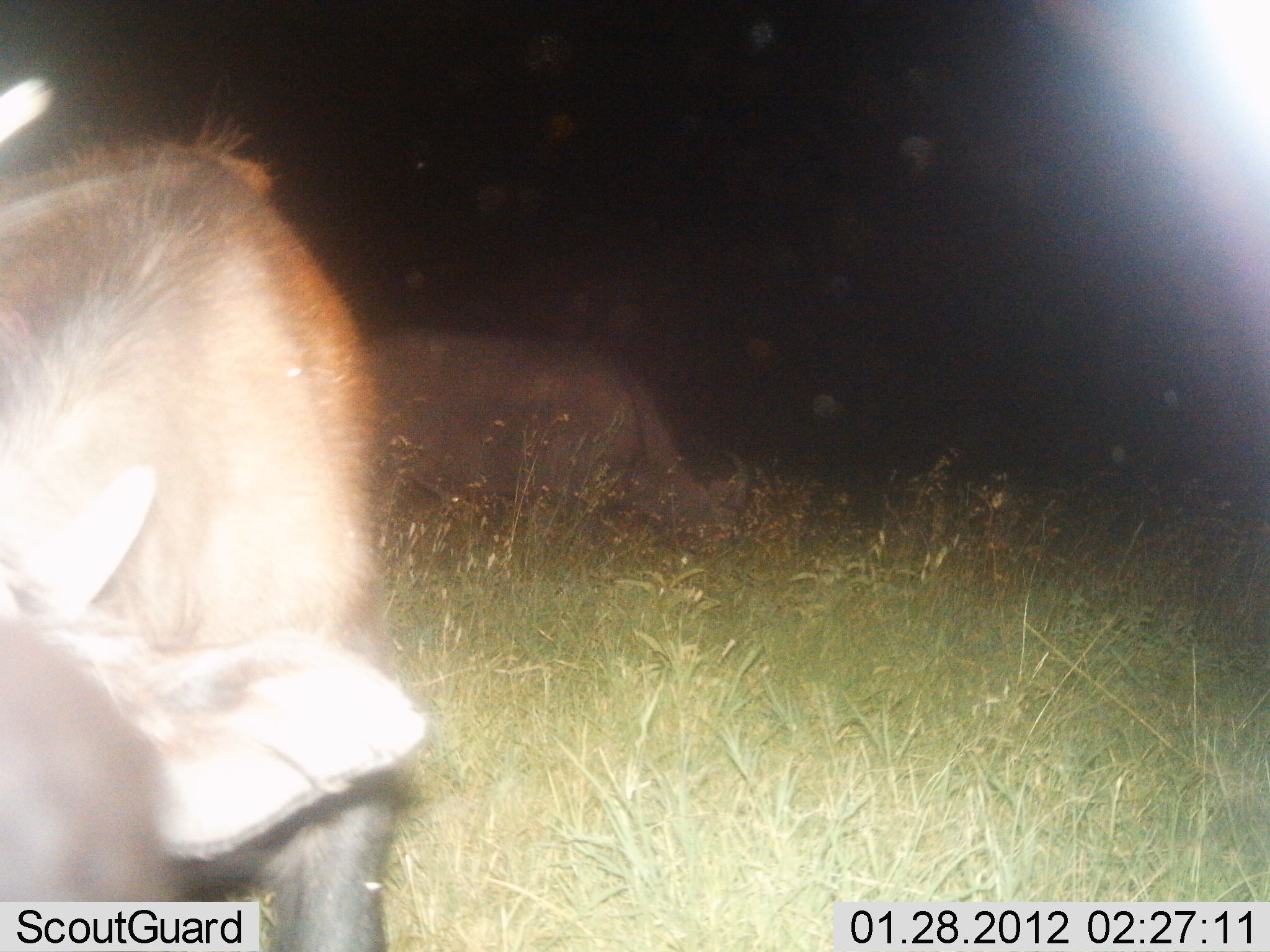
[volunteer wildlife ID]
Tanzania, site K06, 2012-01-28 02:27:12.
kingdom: Animalia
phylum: Chordata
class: Mammalia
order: Artiodactyla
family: Bovidae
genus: Syncerus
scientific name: Syncerus caffer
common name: cape buffalo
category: buffalo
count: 2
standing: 67%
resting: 0%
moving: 0%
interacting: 0%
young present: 0%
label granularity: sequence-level